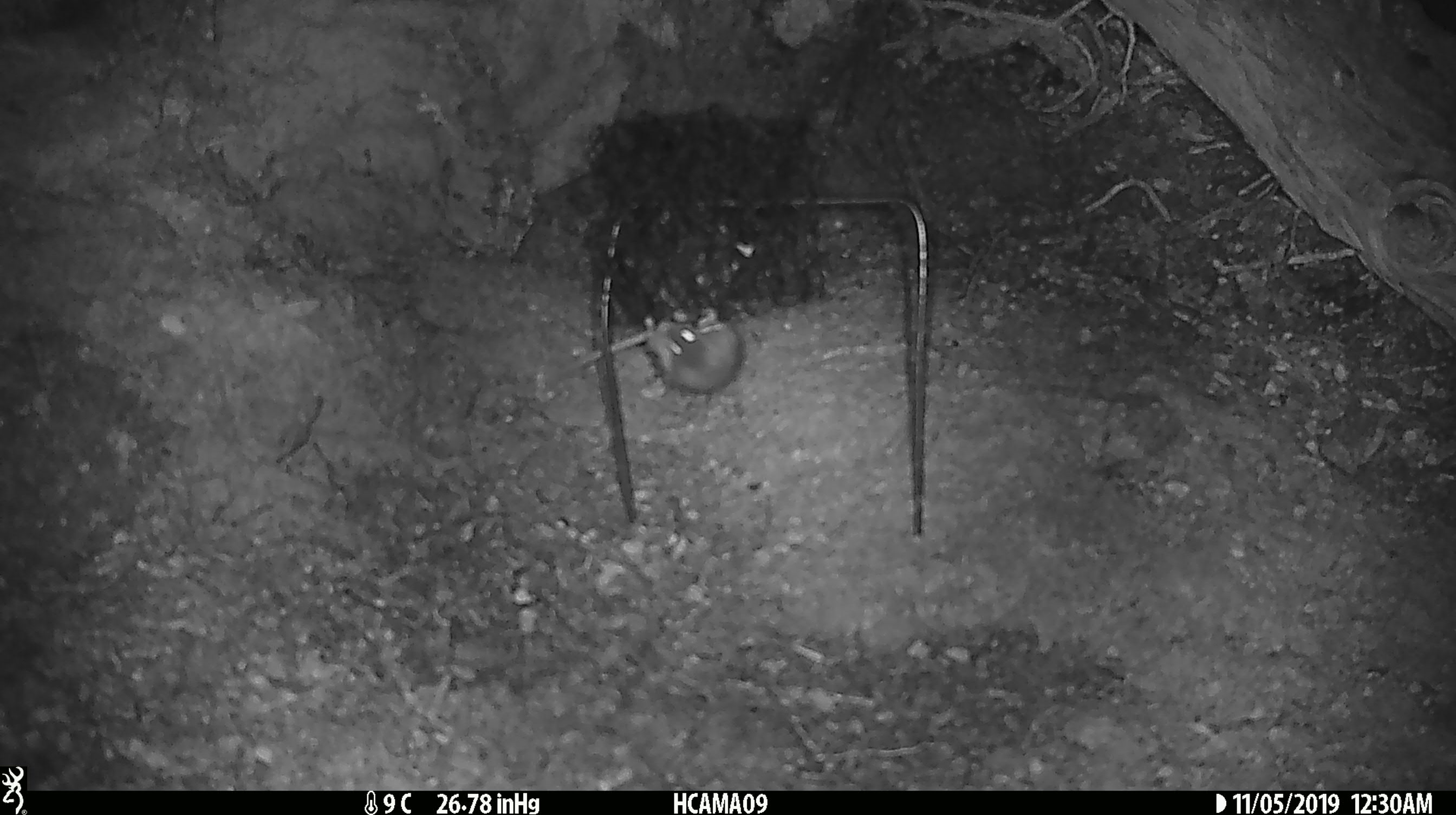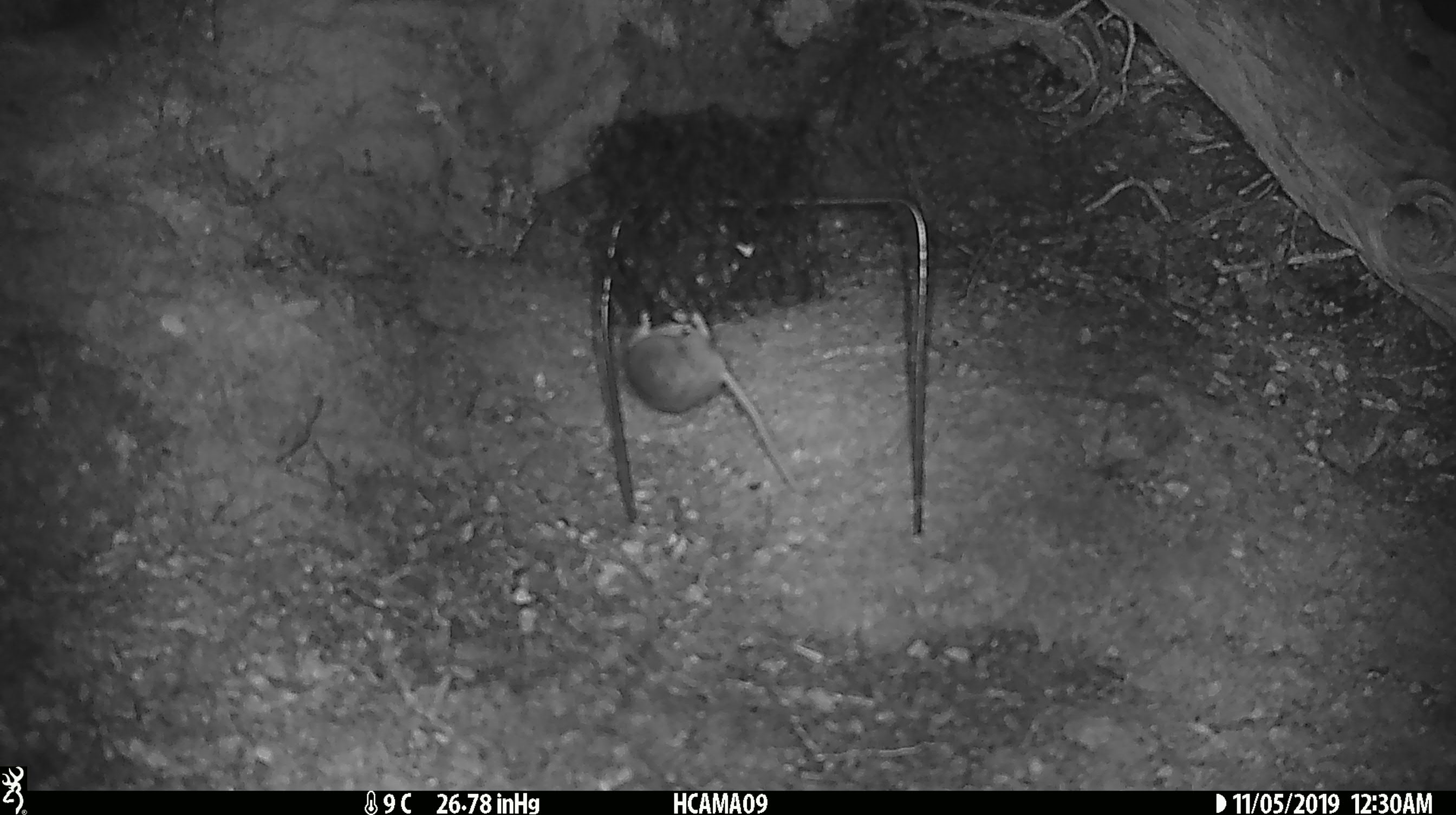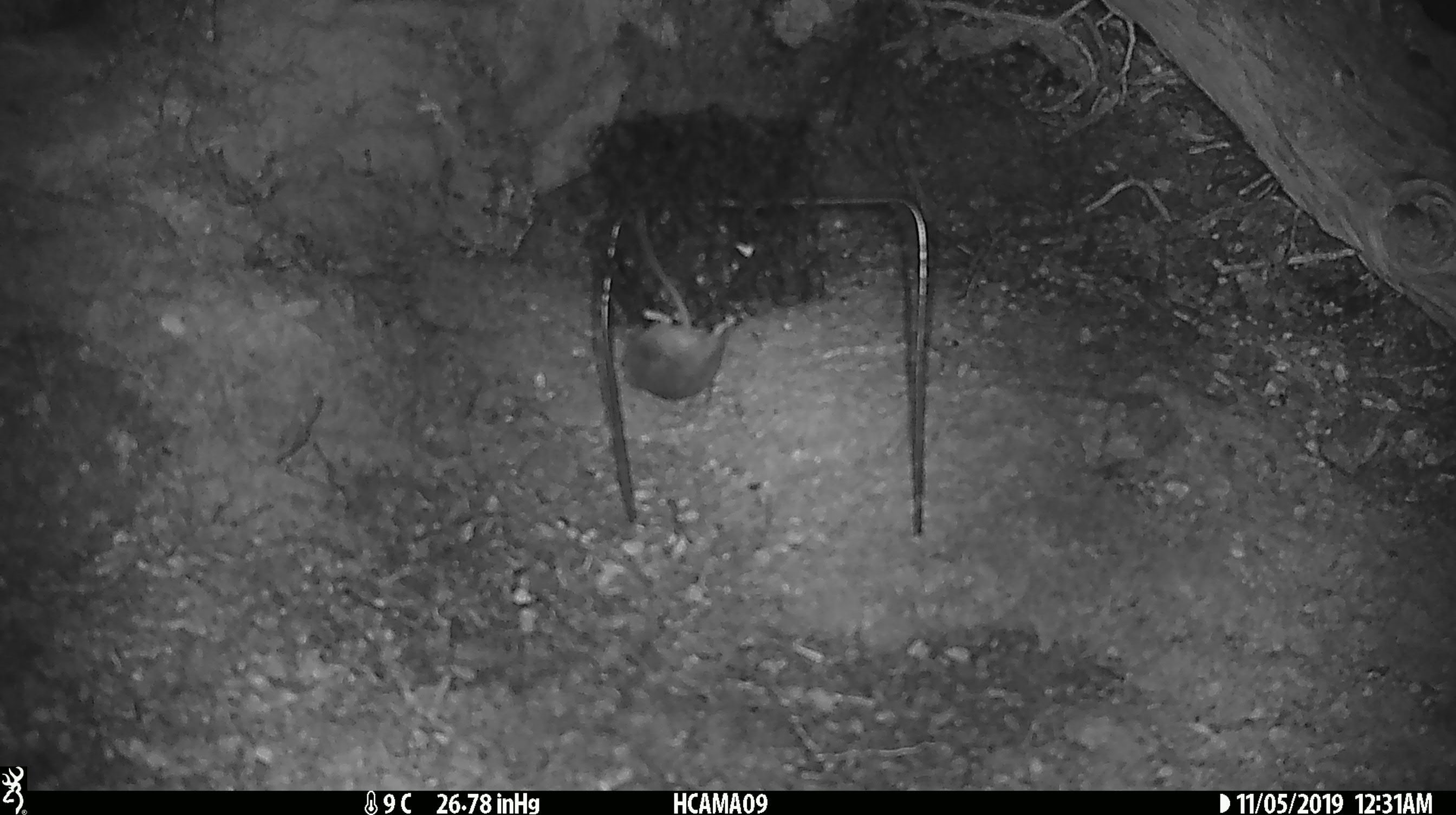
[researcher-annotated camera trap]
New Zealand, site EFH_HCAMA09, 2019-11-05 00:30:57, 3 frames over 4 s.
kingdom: Animalia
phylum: Chordata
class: Mammalia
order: Rodentia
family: Muridae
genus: Mus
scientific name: Mus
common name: mouse